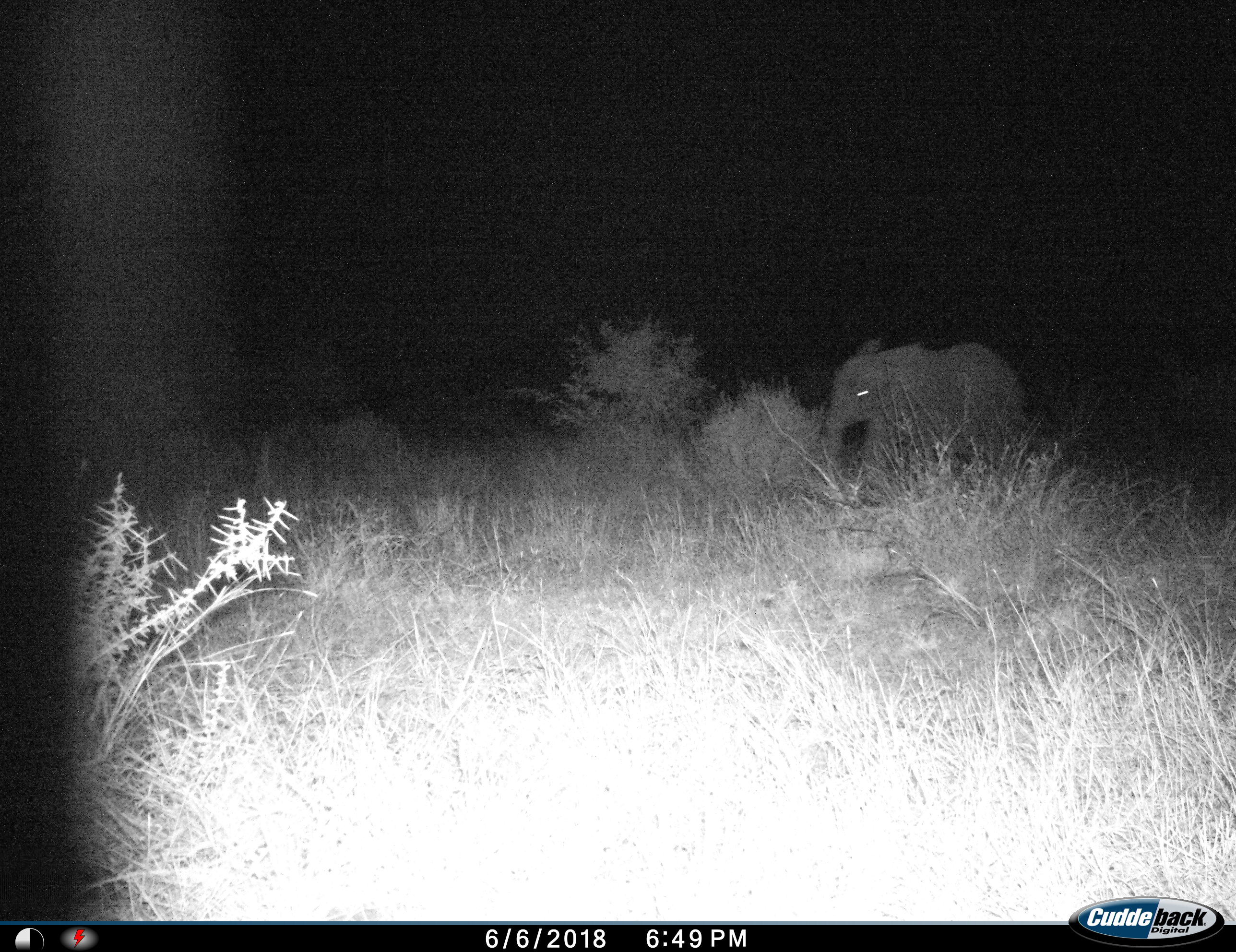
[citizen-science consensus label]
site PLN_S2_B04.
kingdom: Animalia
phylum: Chordata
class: Mammalia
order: Proboscidea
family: Elephantidae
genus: Loxodonta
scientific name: Loxodonta africana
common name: african bush elephant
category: elephant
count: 1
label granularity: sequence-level